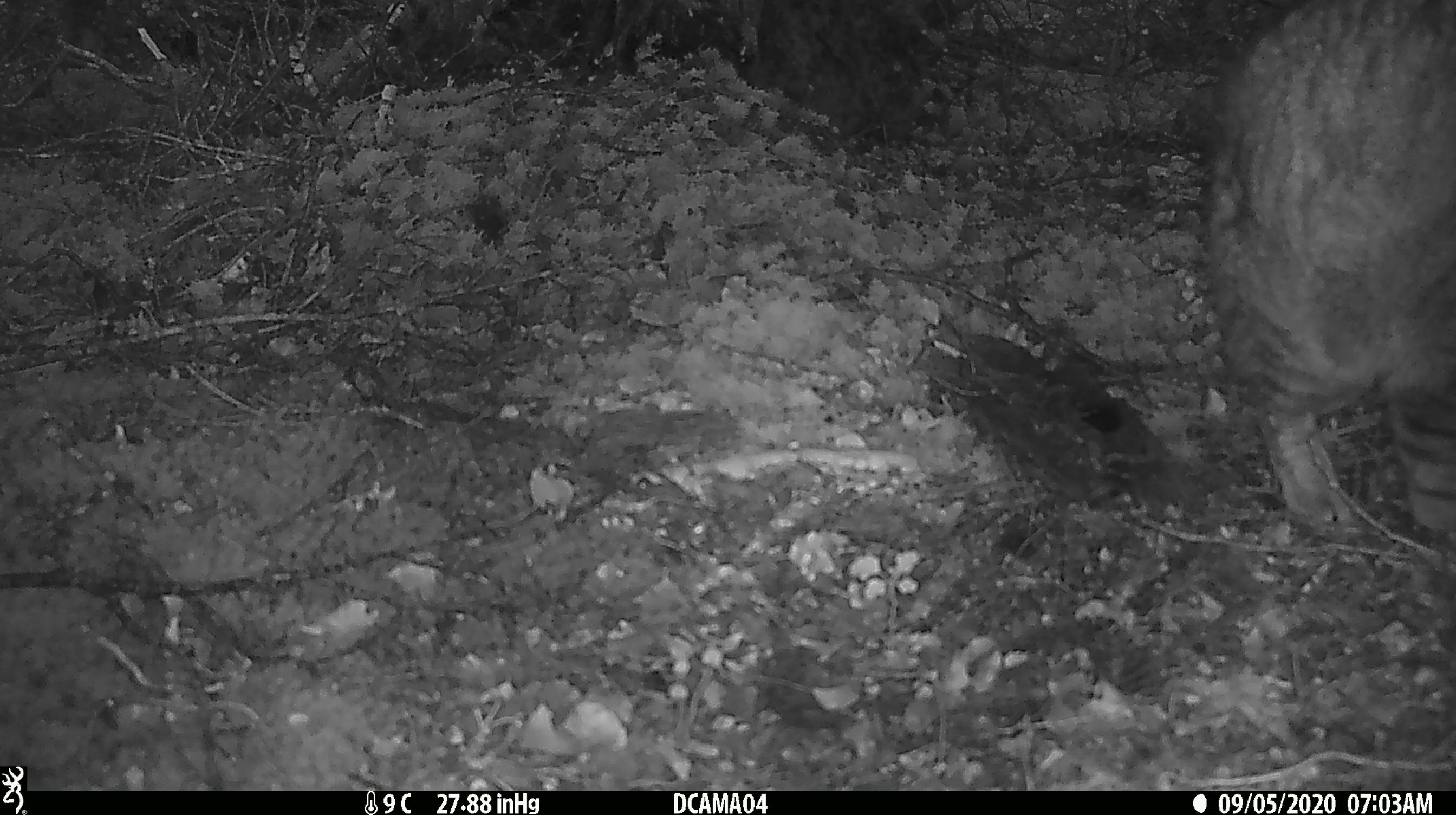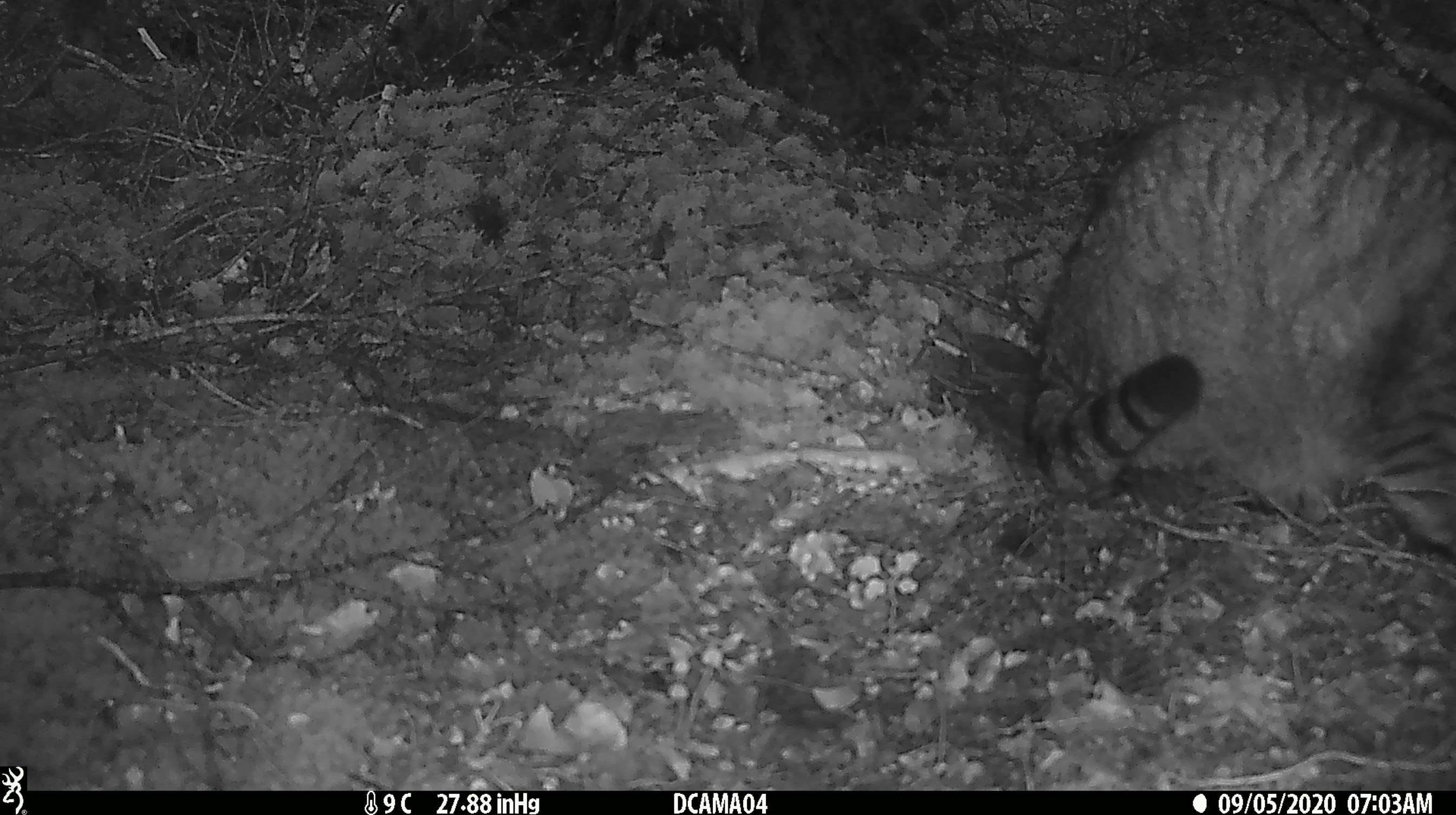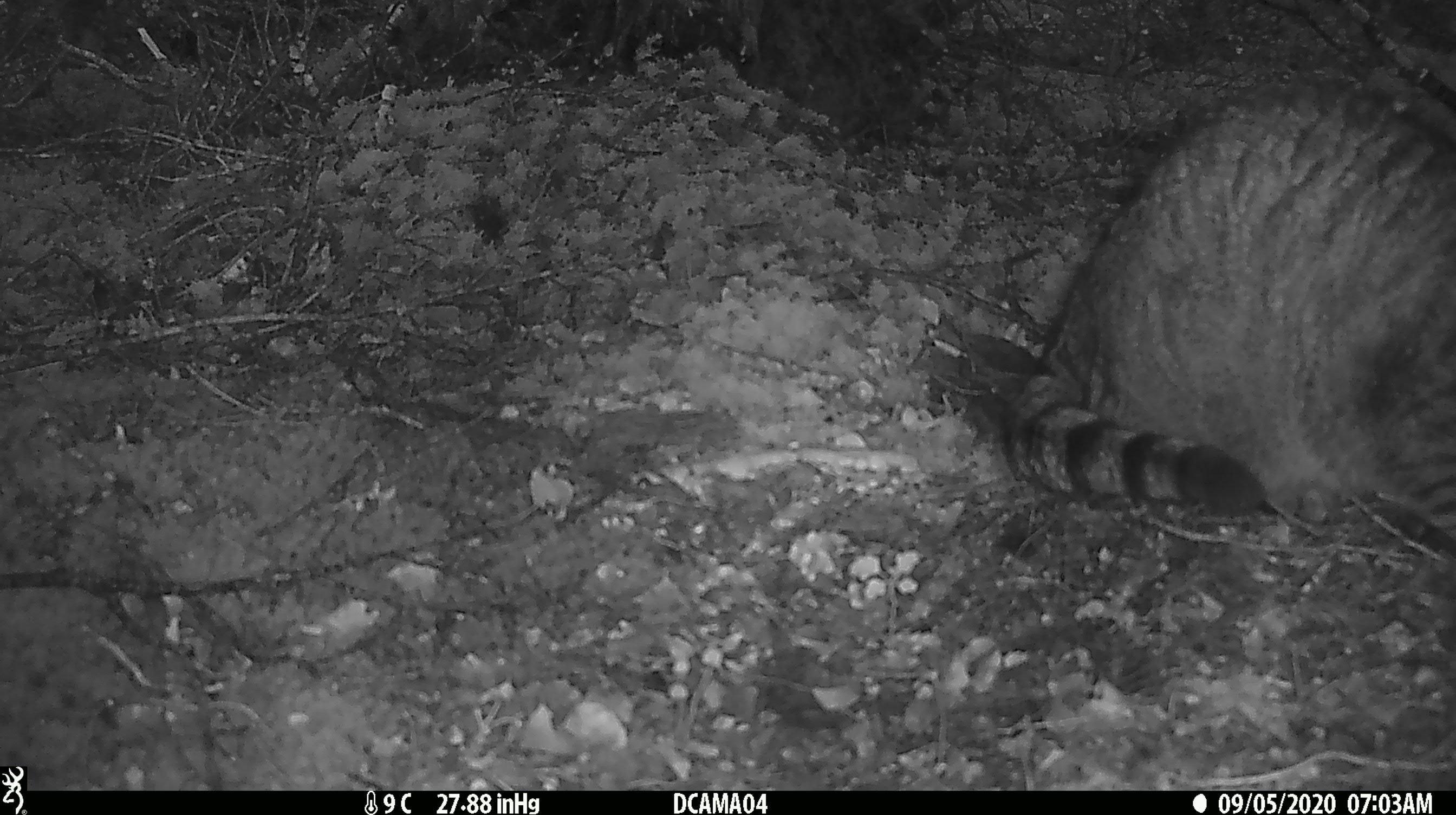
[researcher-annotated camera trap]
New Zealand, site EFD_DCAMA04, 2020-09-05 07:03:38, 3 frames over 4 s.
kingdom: Animalia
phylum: Chordata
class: Mammalia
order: Carnivora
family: Felidae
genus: Felis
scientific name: Felis catus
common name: domestic cat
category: cat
Cat (domestic cat) (Felis catus).